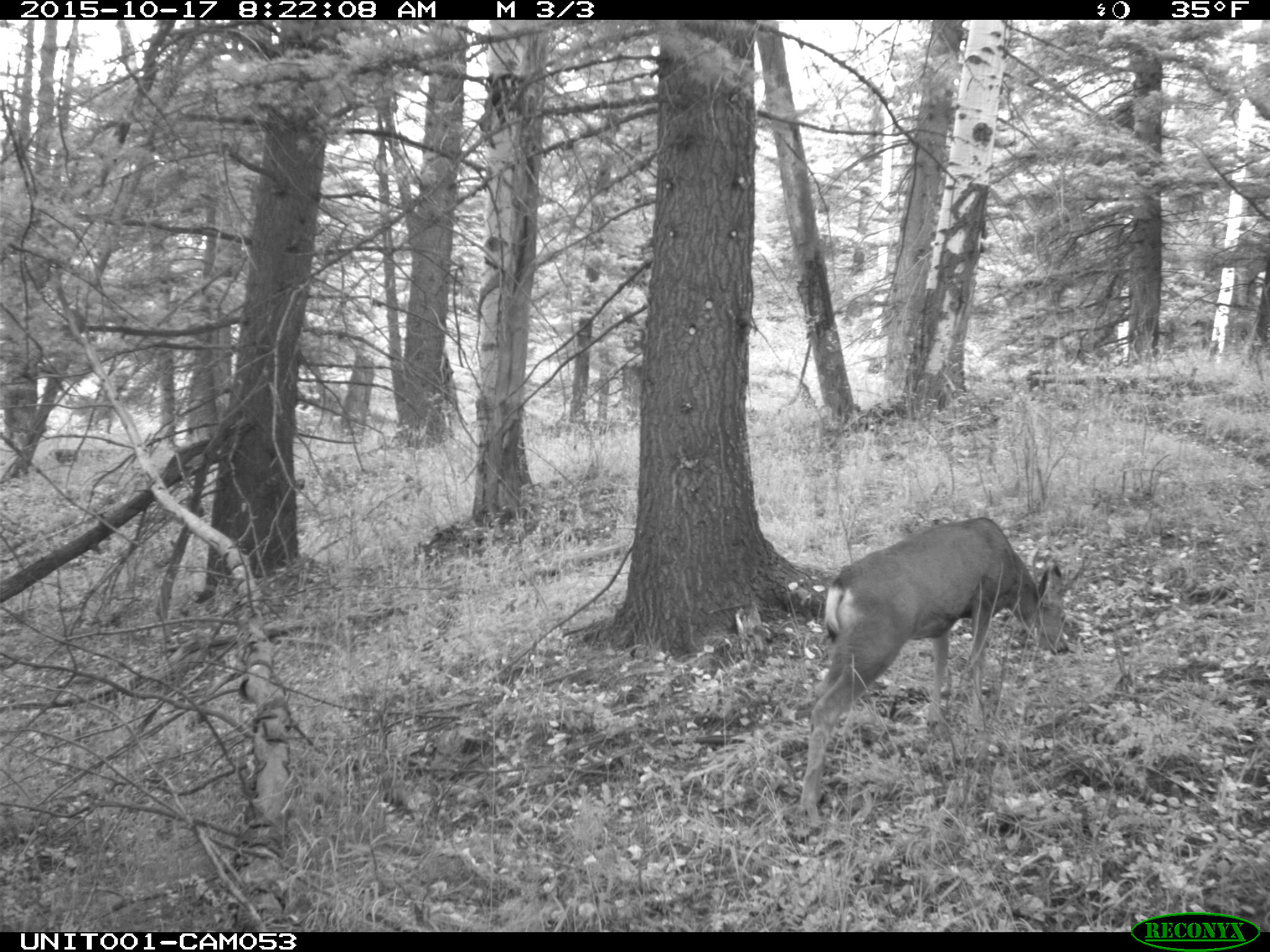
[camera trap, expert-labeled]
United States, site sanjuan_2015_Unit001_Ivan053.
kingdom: Animalia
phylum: Chordata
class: Mammalia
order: Artiodactyla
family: Cervidae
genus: Odocoileus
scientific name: Odocoileus hemionus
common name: mule deer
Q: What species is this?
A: Odocoileus hemionus (mule deer).